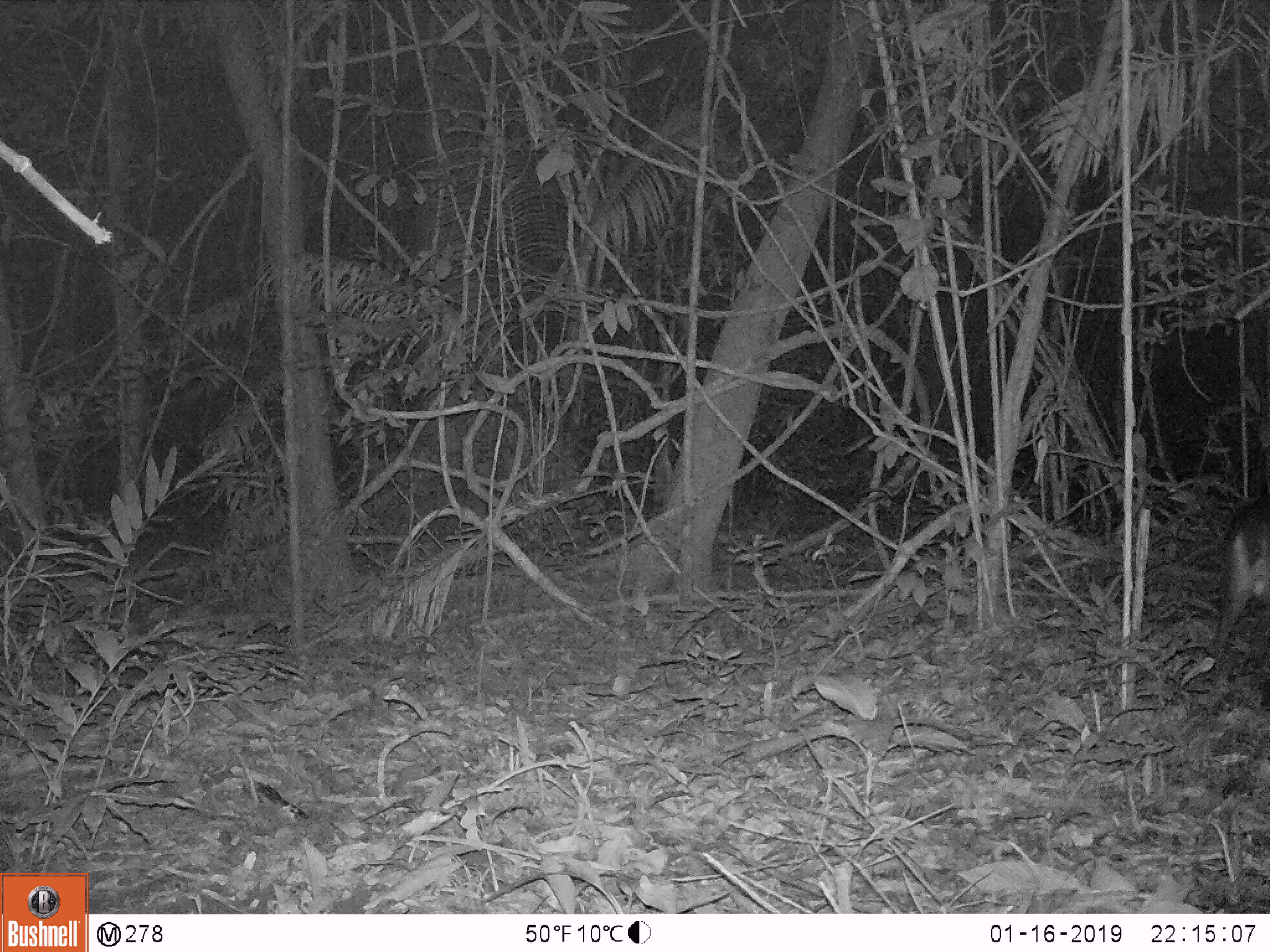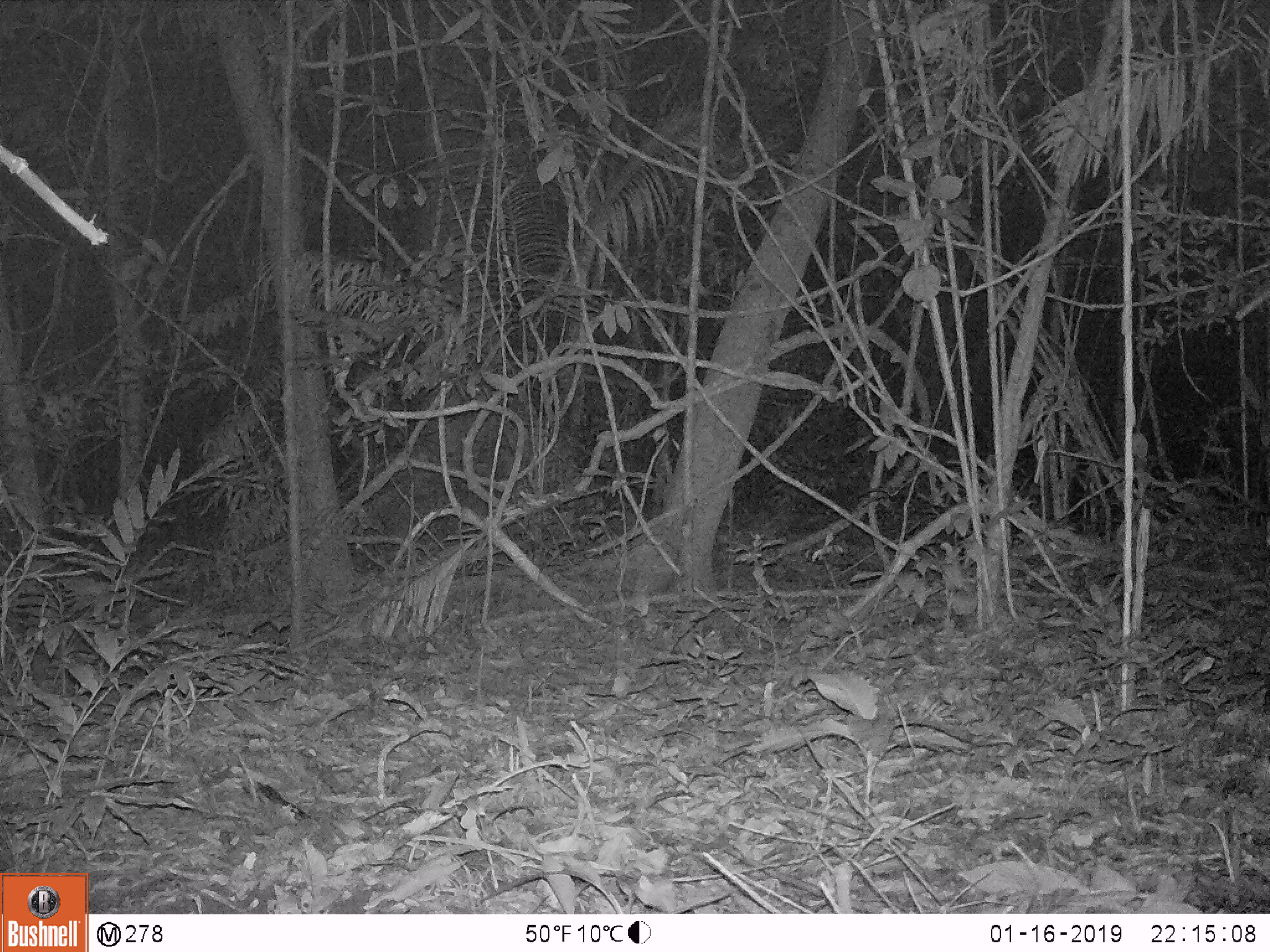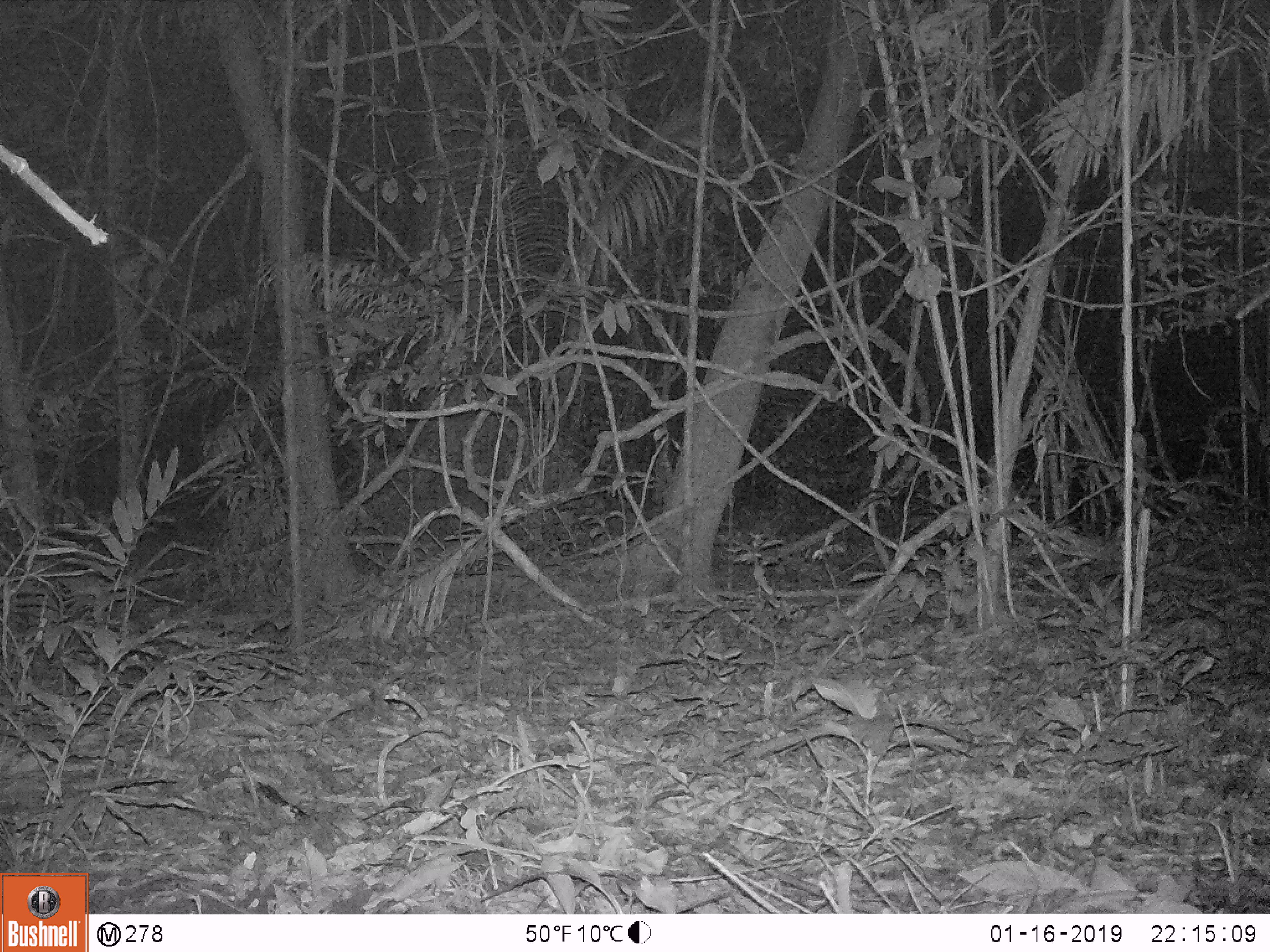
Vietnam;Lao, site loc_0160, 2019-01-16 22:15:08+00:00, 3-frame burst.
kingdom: Animalia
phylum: Chordata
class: Mammalia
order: Artiodactyla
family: Cervidae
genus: Muntiacus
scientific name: Muntiacus vuquangensis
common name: large-antlered muntjac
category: large antlered muntjac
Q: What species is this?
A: Large antlered muntjac (large-antlered muntjac) (Muntiacus vuquangensis).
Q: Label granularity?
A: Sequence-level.